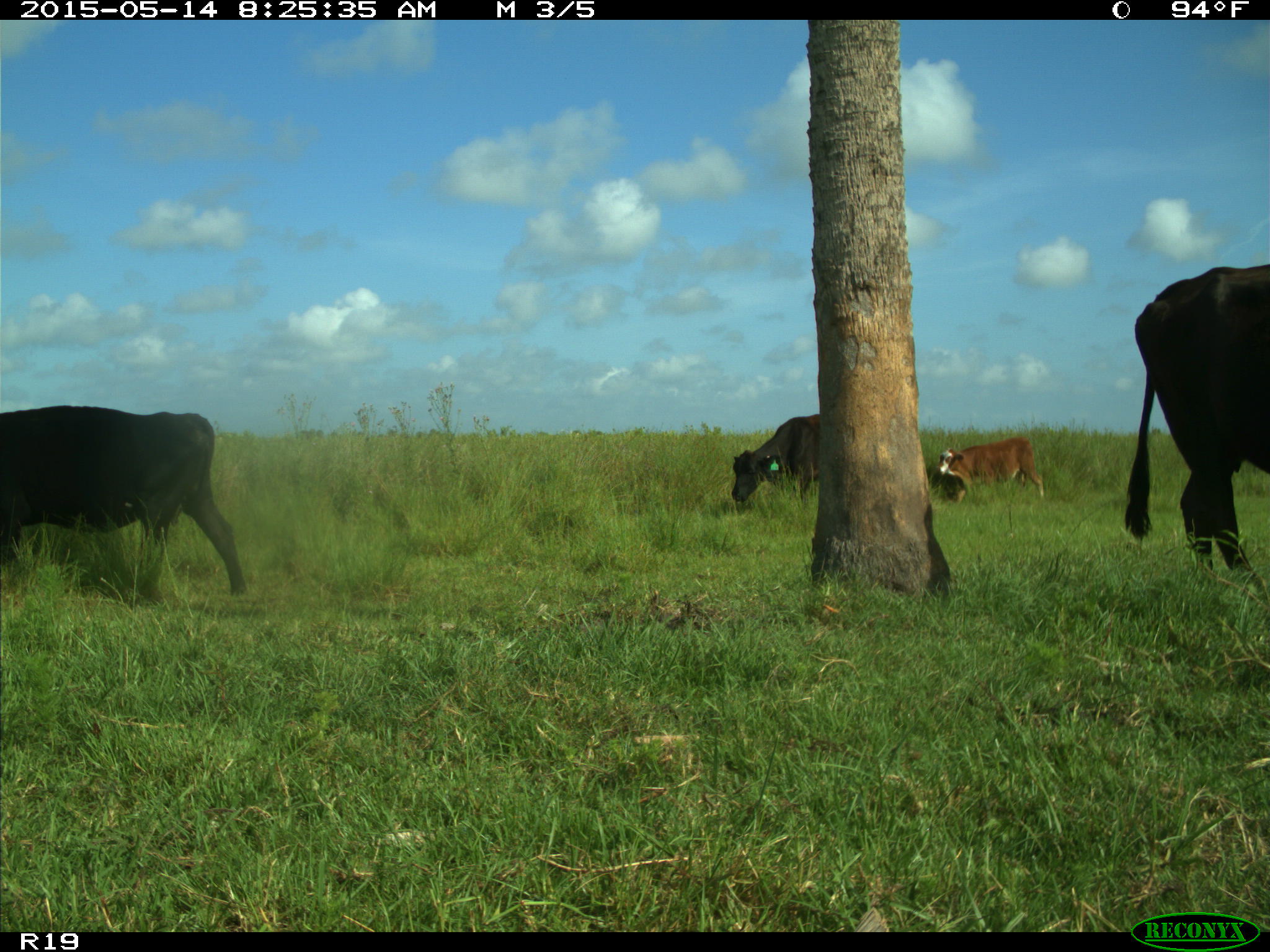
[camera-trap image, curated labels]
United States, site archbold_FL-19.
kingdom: Animalia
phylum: Chordata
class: Mammalia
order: Artiodactyla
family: Bovidae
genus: Bos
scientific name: Bos taurus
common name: domestic cow